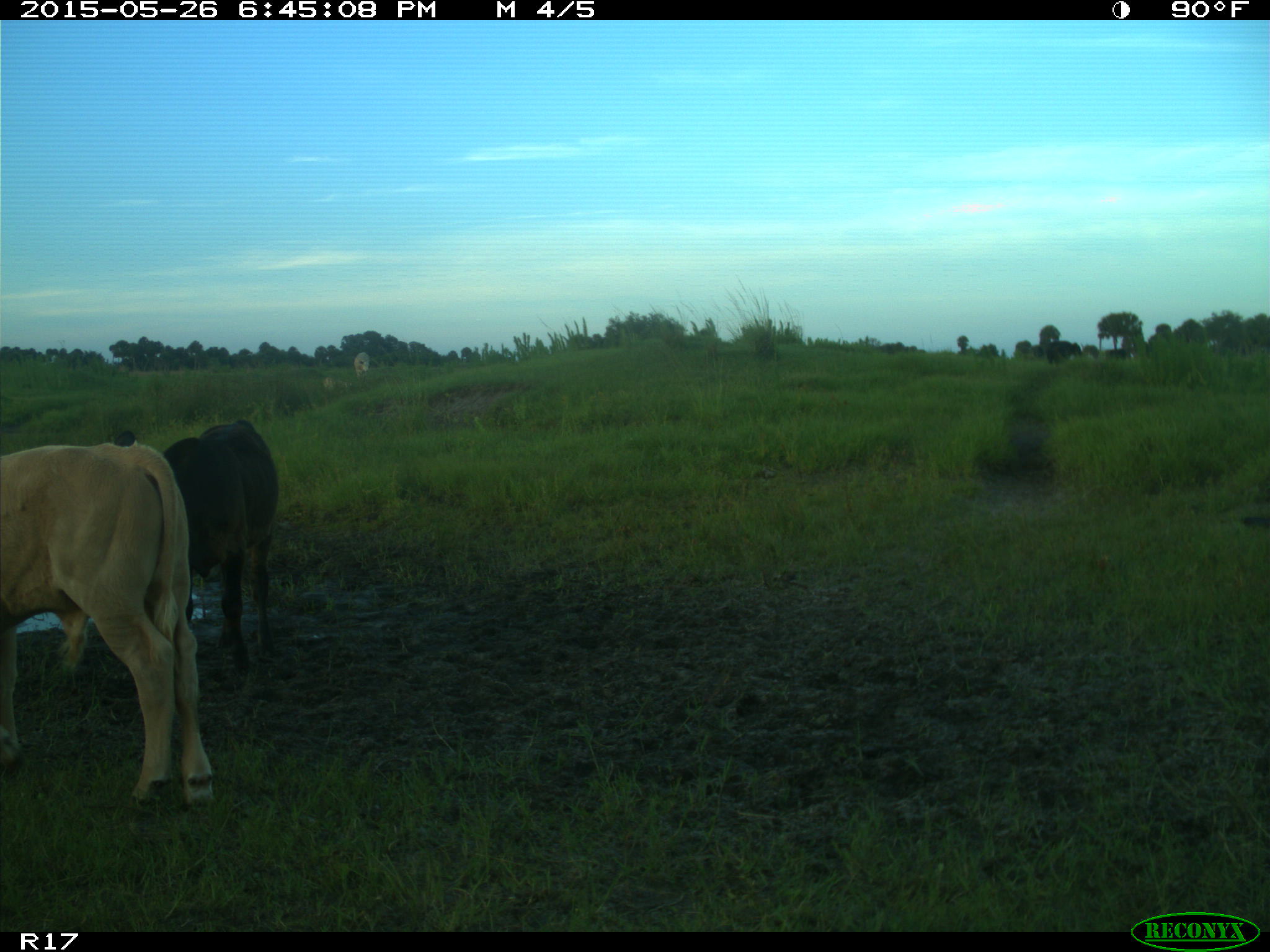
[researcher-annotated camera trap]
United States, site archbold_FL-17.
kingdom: Animalia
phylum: Chordata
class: Mammalia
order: Artiodactyla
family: Bovidae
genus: Bos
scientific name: Bos taurus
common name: domestic cow